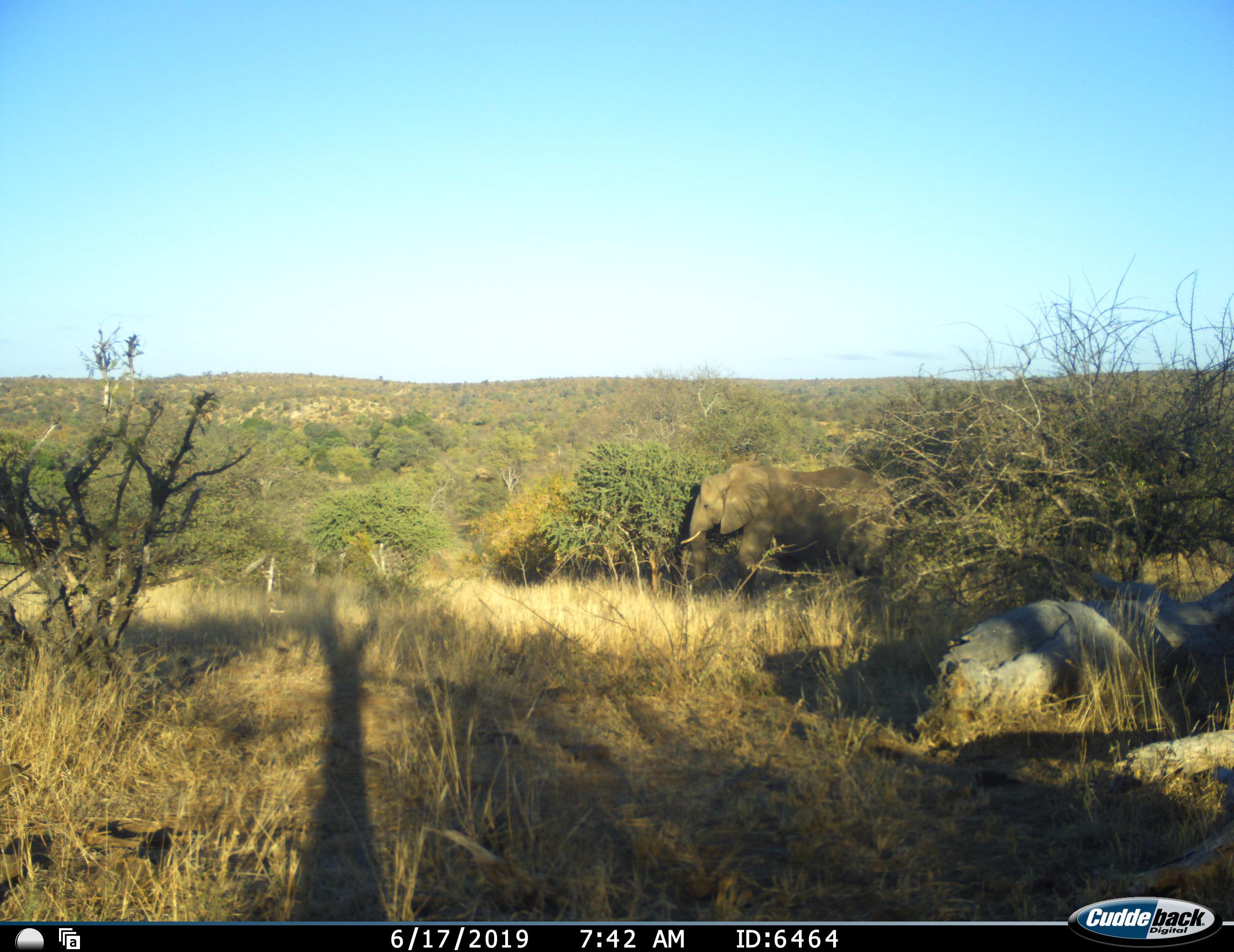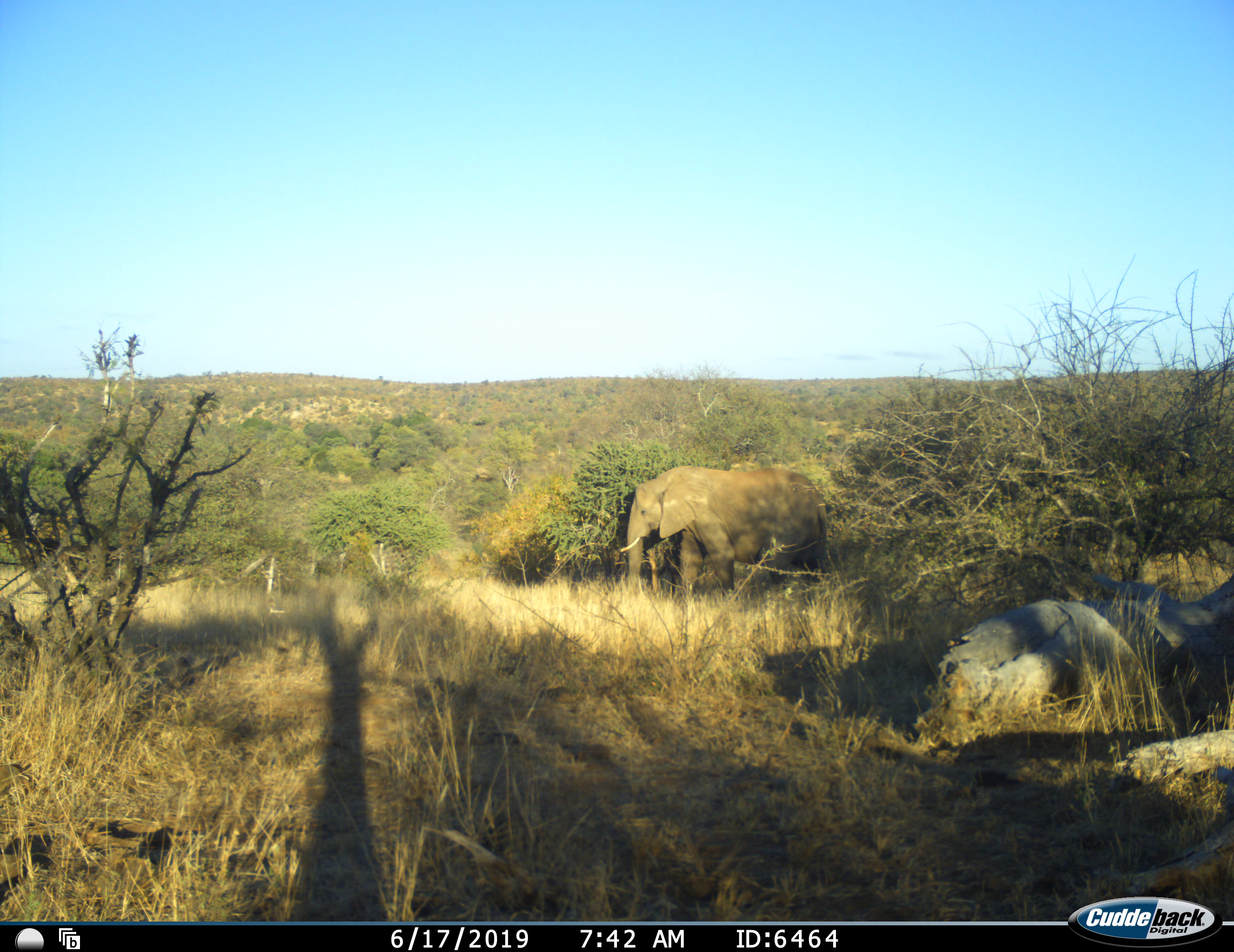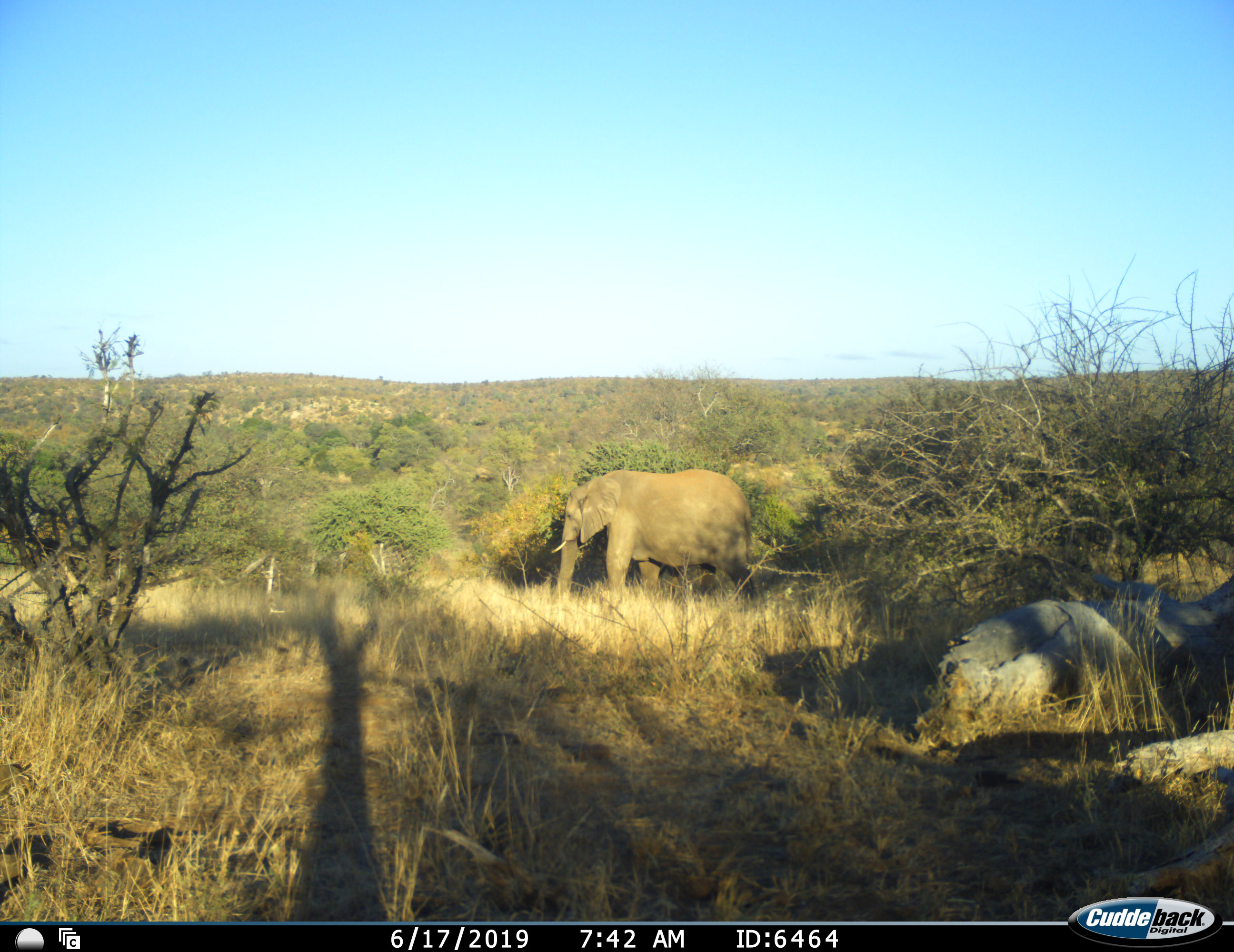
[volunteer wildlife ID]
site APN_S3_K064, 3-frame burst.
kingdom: Animalia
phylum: Chordata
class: Mammalia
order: Proboscidea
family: Elephantidae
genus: Loxodonta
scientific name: Loxodonta africana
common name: african bush elephant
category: elephant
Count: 1.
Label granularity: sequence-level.